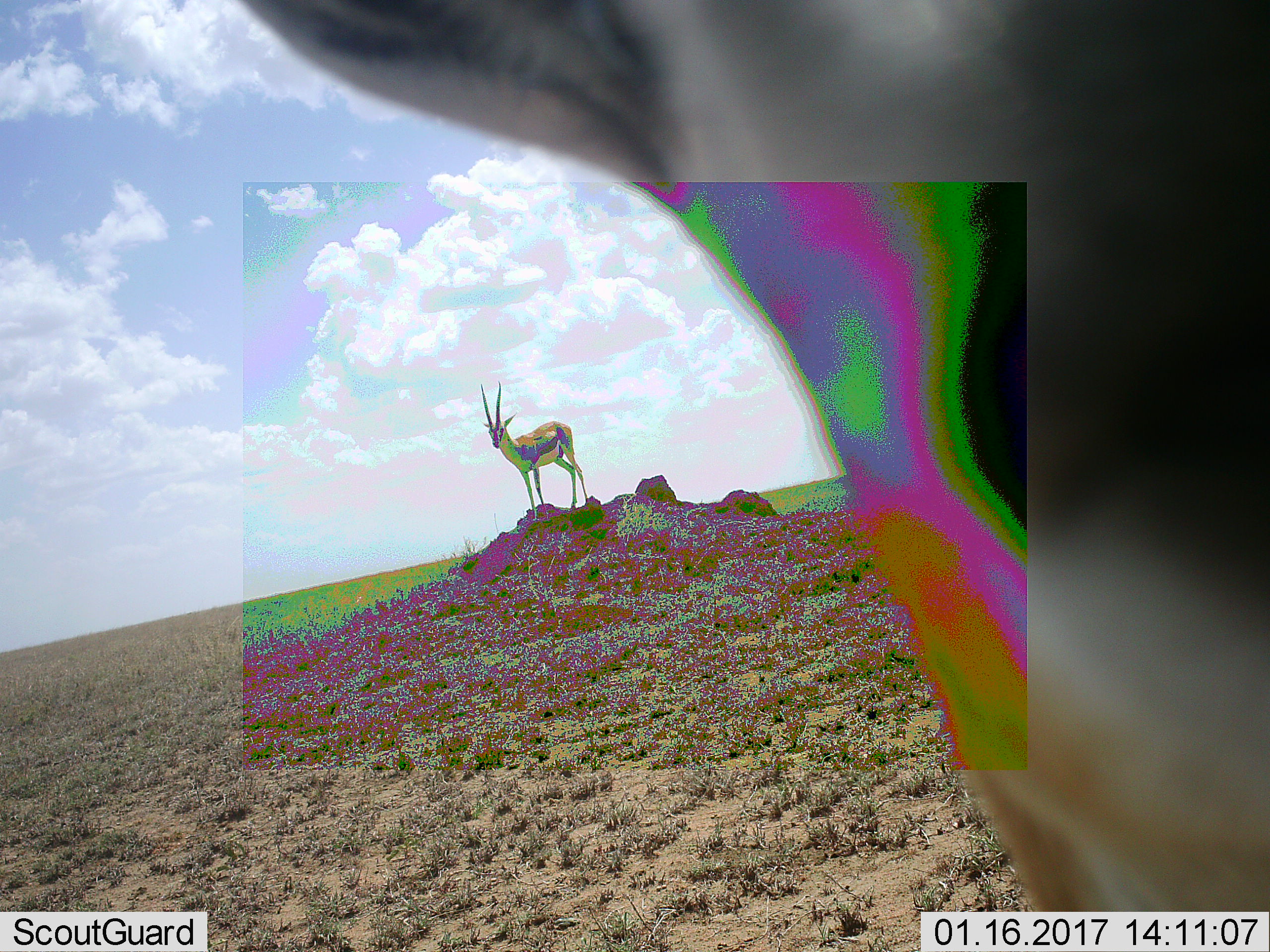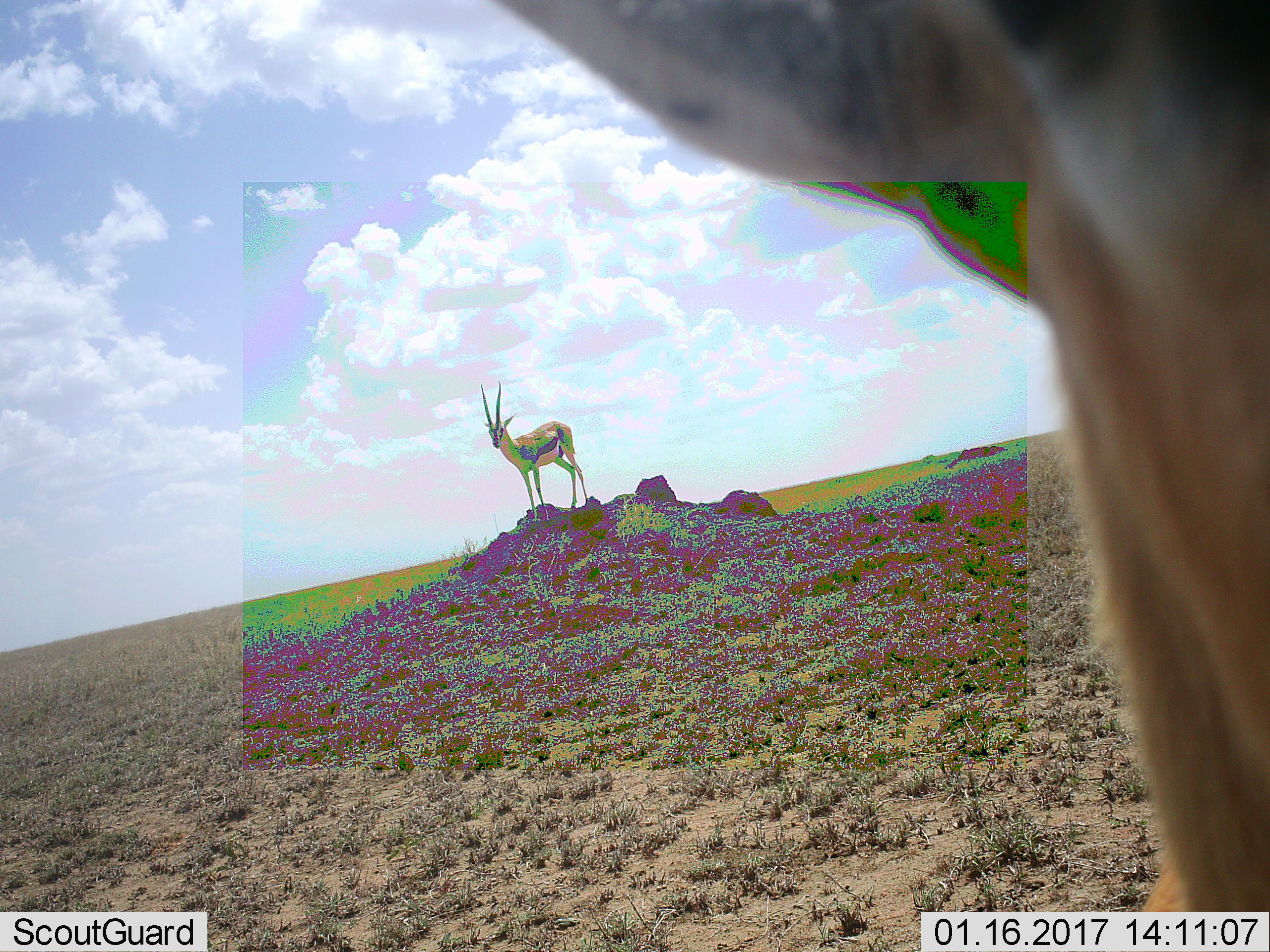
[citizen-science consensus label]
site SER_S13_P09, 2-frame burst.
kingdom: Animalia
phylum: Chordata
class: Mammalia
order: Artiodactyla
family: Bovidae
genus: Eudorcas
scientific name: Eudorcas thomsonii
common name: thomson's gazelle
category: gazellethomsons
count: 2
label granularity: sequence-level